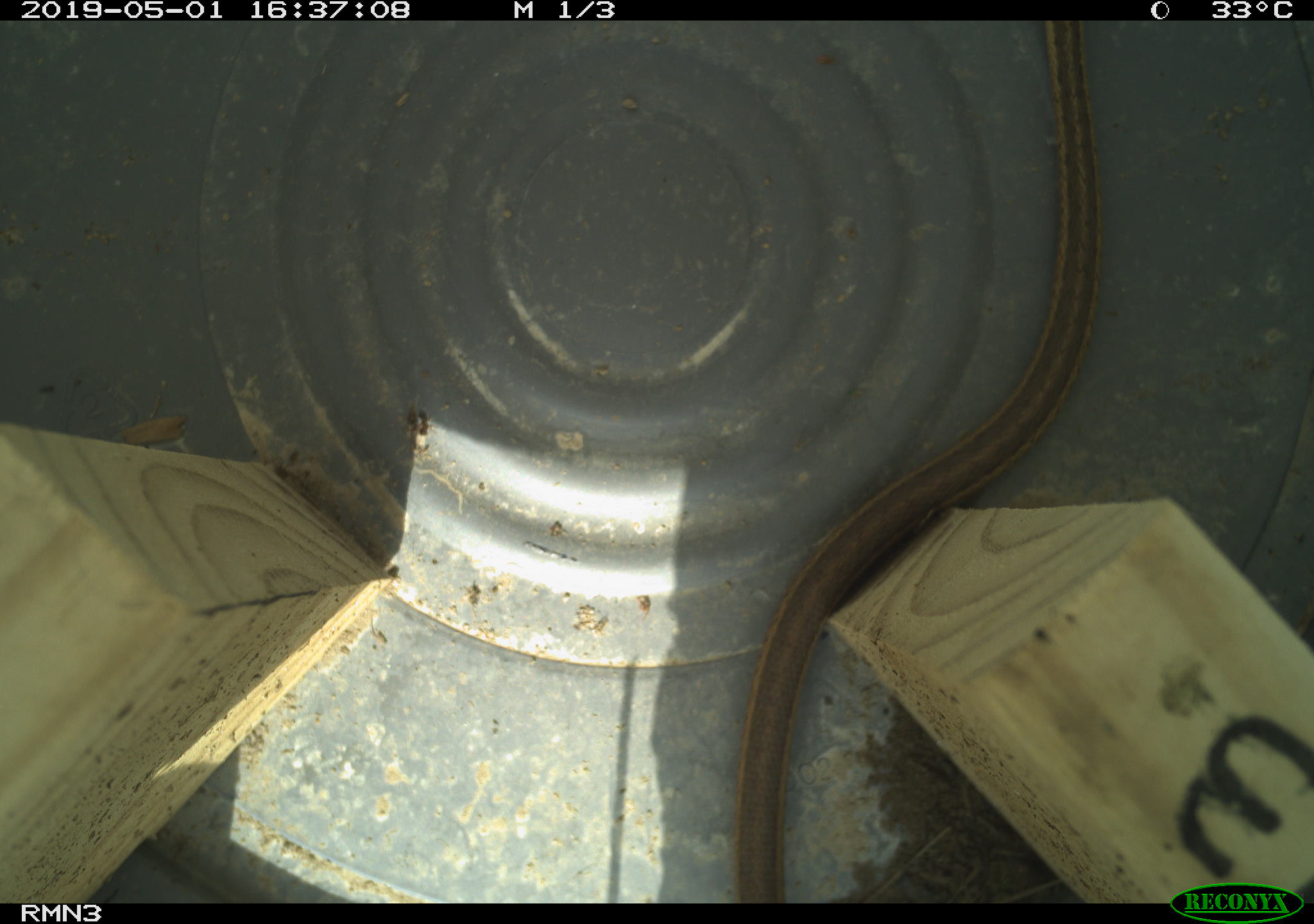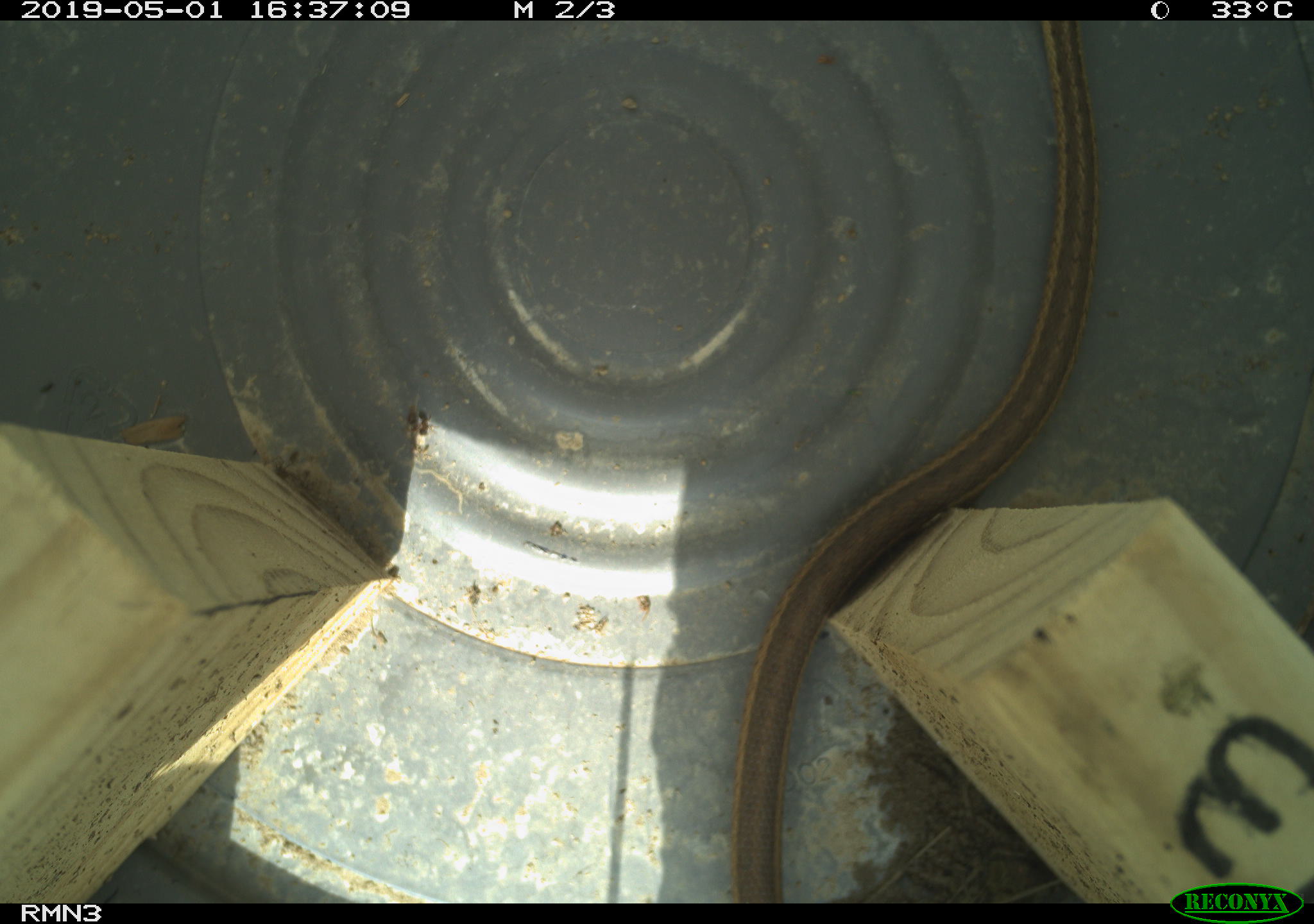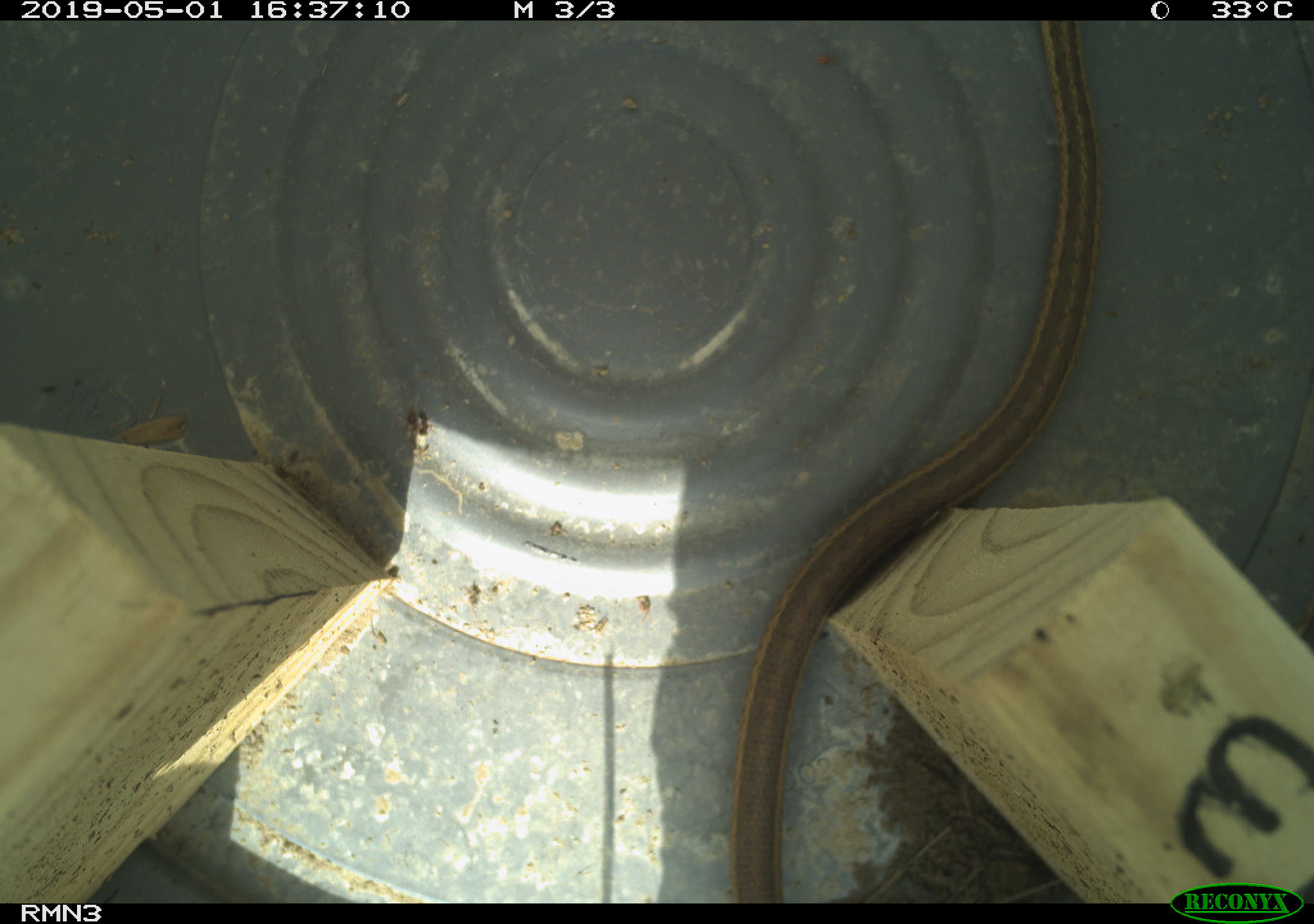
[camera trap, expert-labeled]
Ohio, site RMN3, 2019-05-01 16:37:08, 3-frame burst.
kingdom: Animalia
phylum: Chordata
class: Reptilia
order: Squamata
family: Colubridae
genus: Thamnophis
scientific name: Thamnophis sirtalis sirtalis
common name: eastern gartersnake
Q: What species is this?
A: Eastern gartersnake (Thamnophis sirtalis sirtalis).